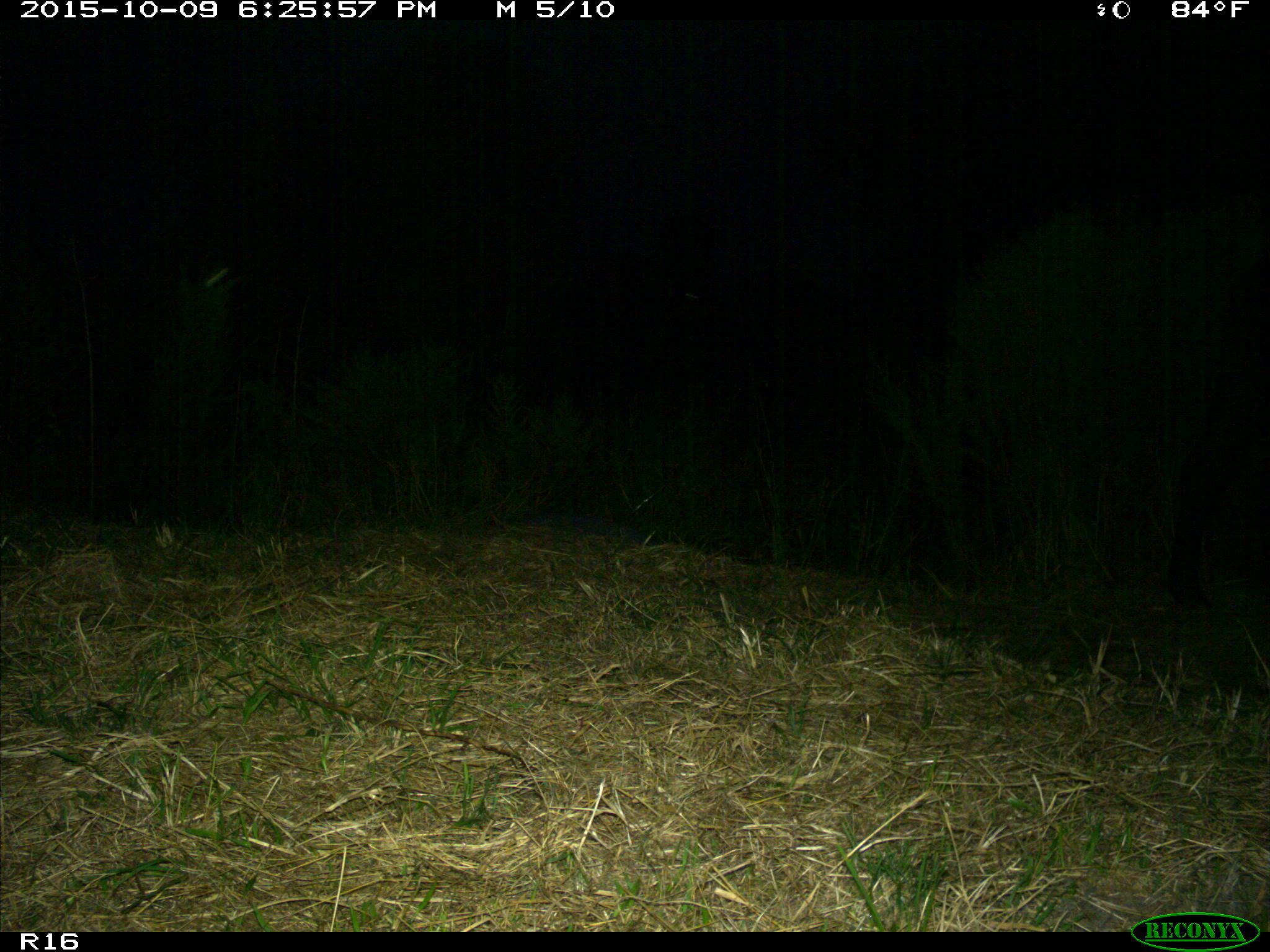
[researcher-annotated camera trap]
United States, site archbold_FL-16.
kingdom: Animalia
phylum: Chordata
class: Mammalia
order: Artiodactyla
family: Bovidae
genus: Bos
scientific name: Bos taurus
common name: domestic cow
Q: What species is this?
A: Bos taurus (domestic cow).